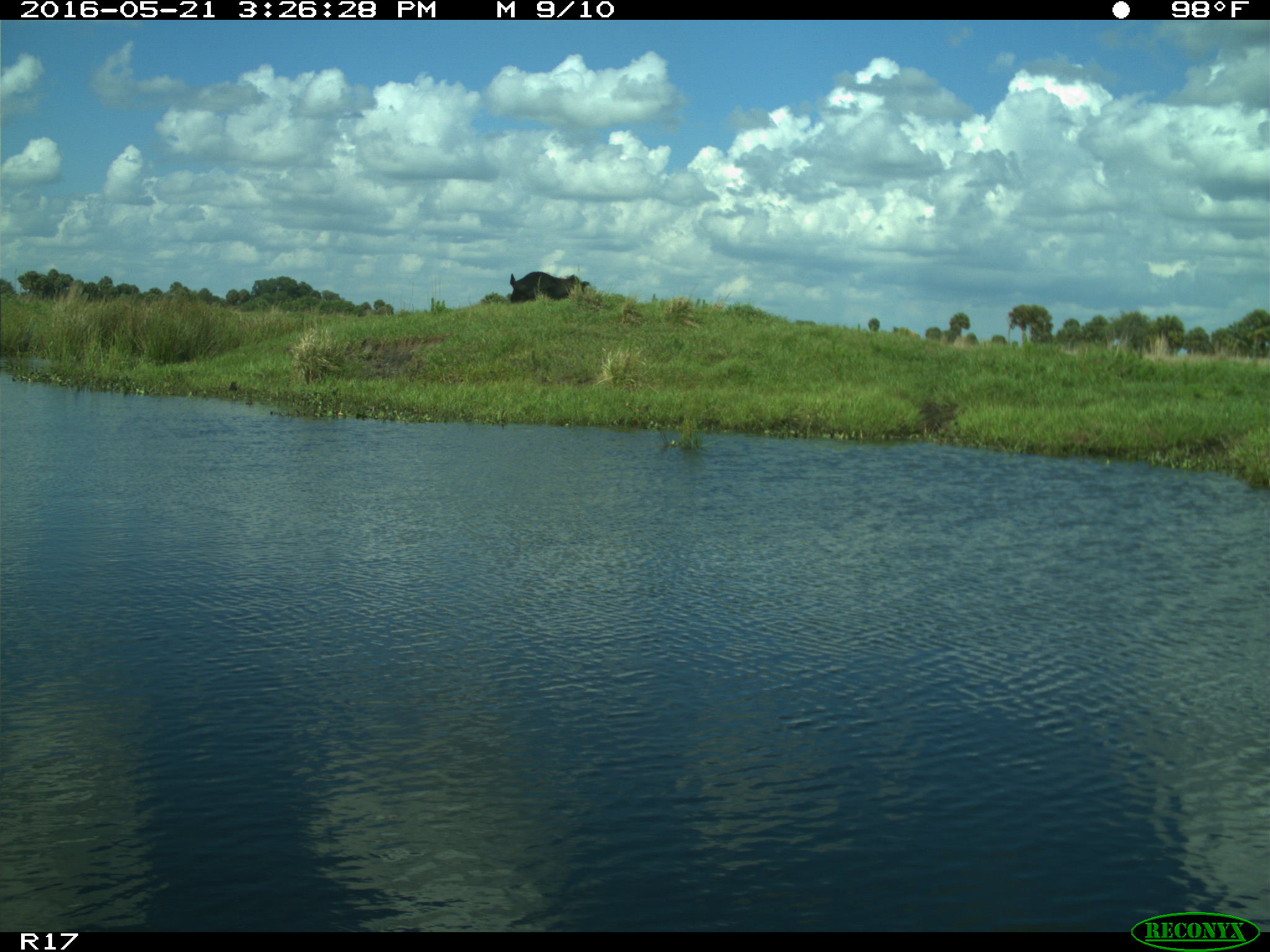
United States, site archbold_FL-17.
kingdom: Animalia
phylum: Chordata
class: Mammalia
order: Artiodactyla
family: Bovidae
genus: Bos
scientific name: Bos taurus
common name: domestic cow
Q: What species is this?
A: Bos taurus (domestic cow).